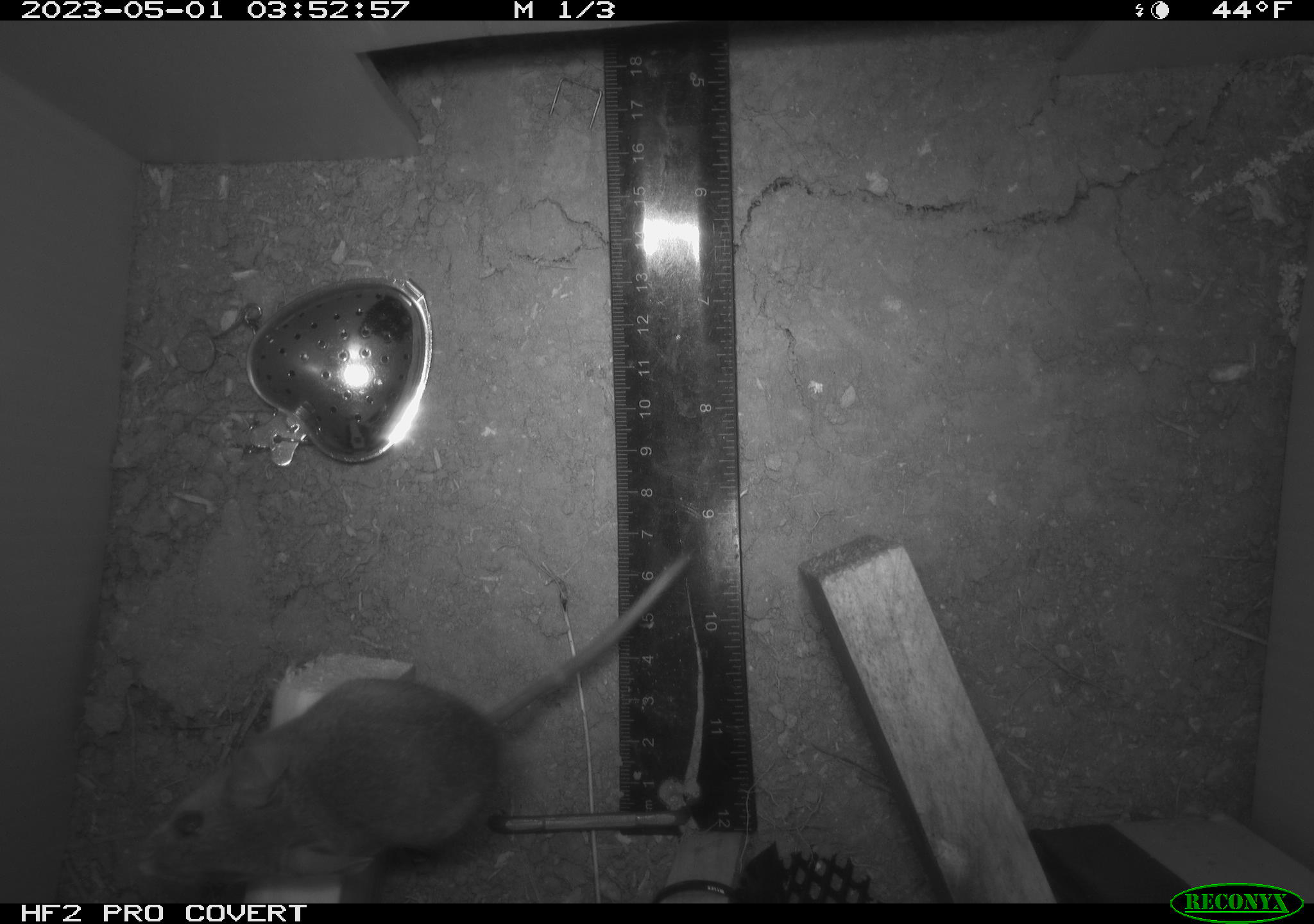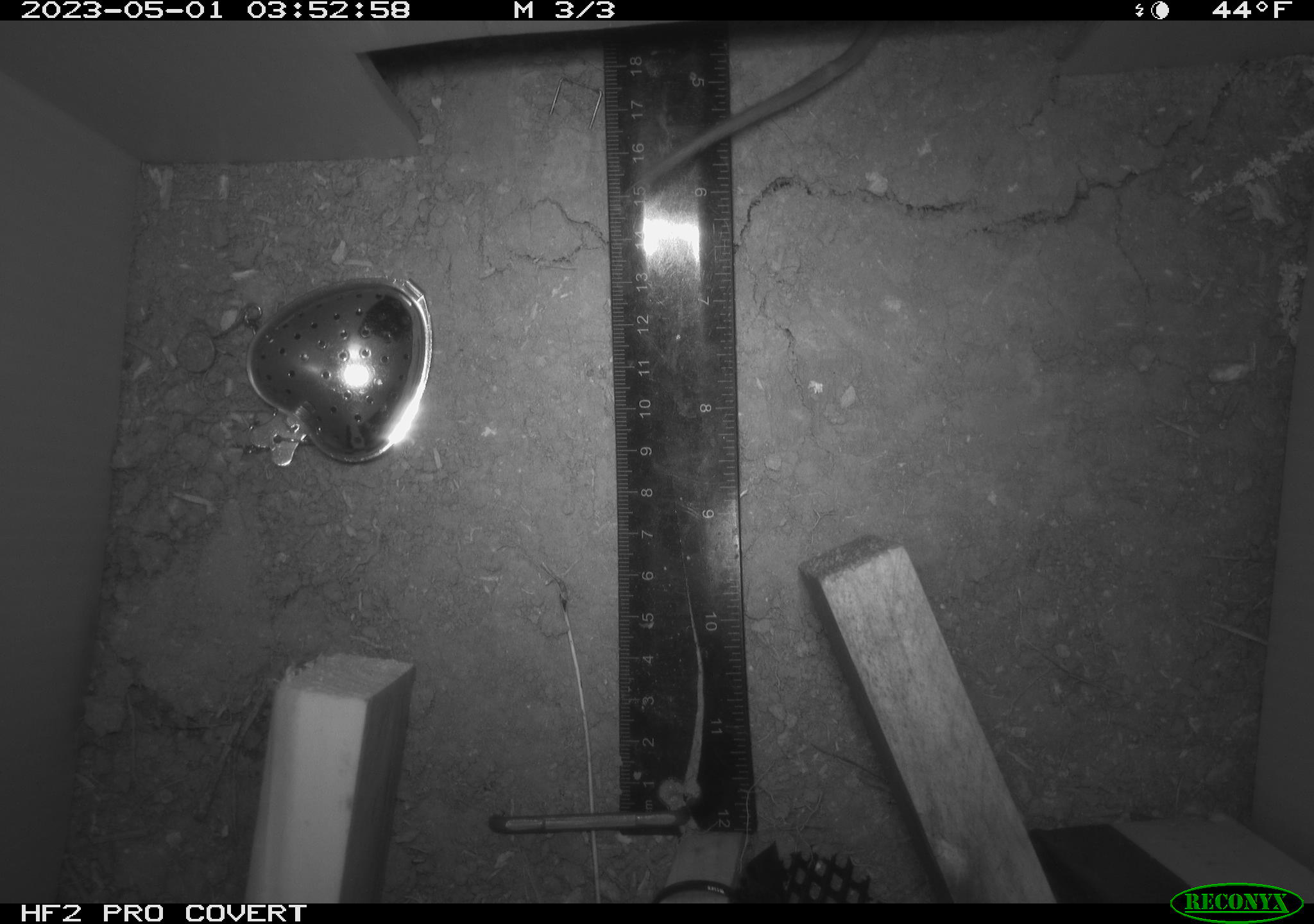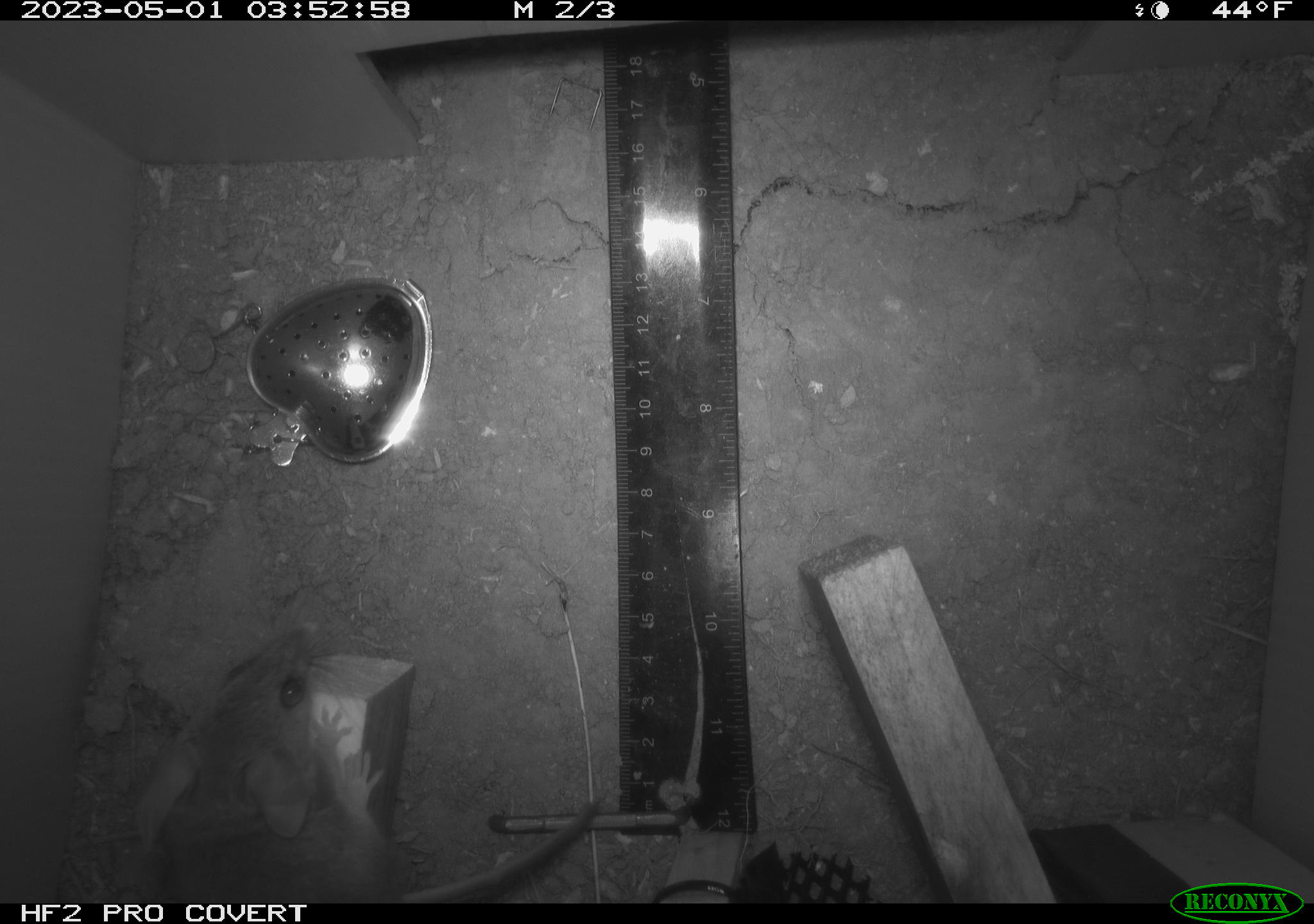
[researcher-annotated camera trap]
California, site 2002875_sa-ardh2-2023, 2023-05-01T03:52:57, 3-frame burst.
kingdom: Animalia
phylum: Chordata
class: Mammalia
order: Rodentia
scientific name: Rodentia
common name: mouse species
Mouse species (Rodentia).